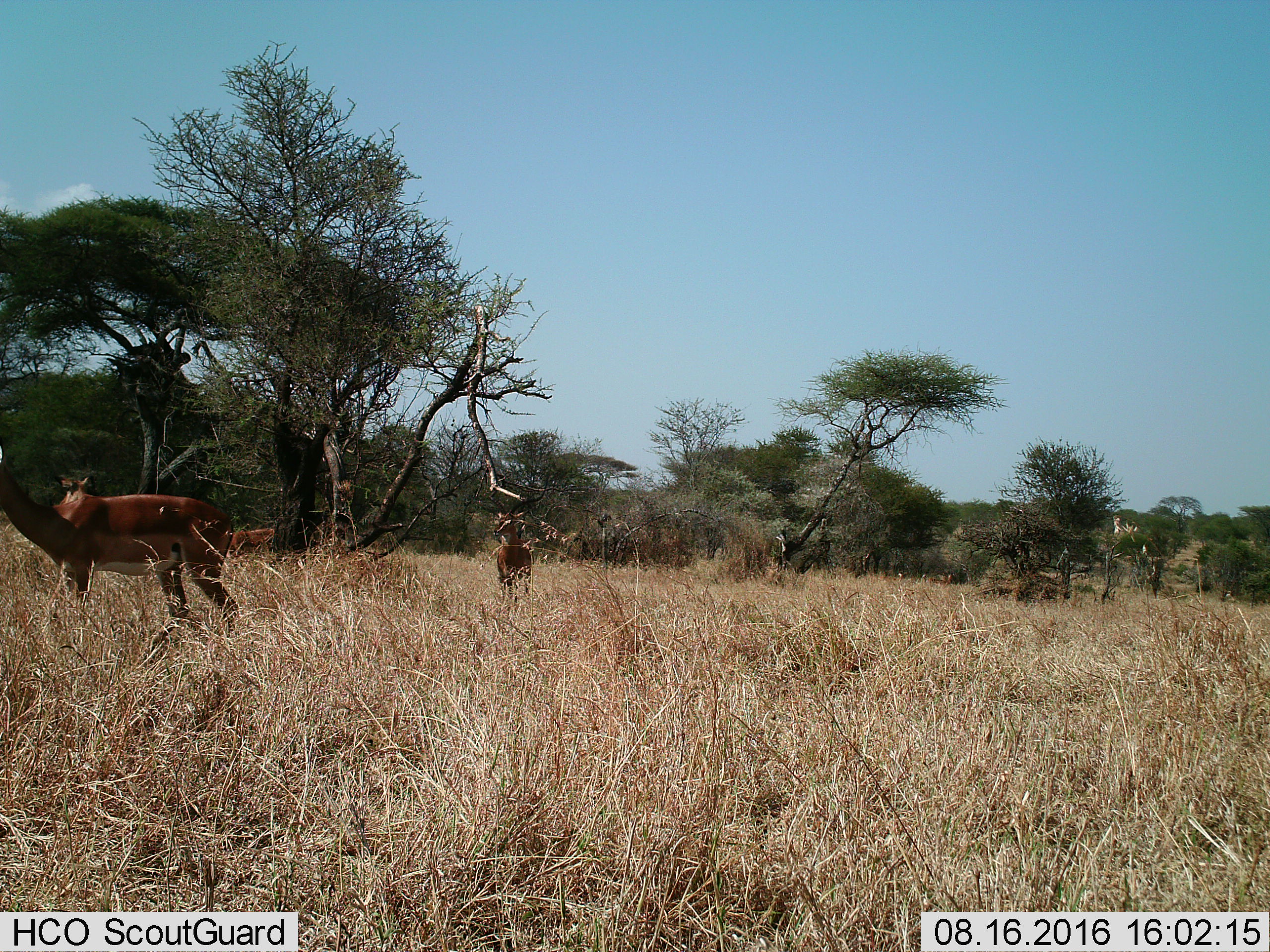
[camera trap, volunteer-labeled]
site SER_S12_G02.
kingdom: Animalia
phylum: Chordata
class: Mammalia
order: Artiodactyla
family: Bovidae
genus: Aepyceros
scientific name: Aepyceros melampus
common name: impala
Impala (Aepyceros melampus), count 4. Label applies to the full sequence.